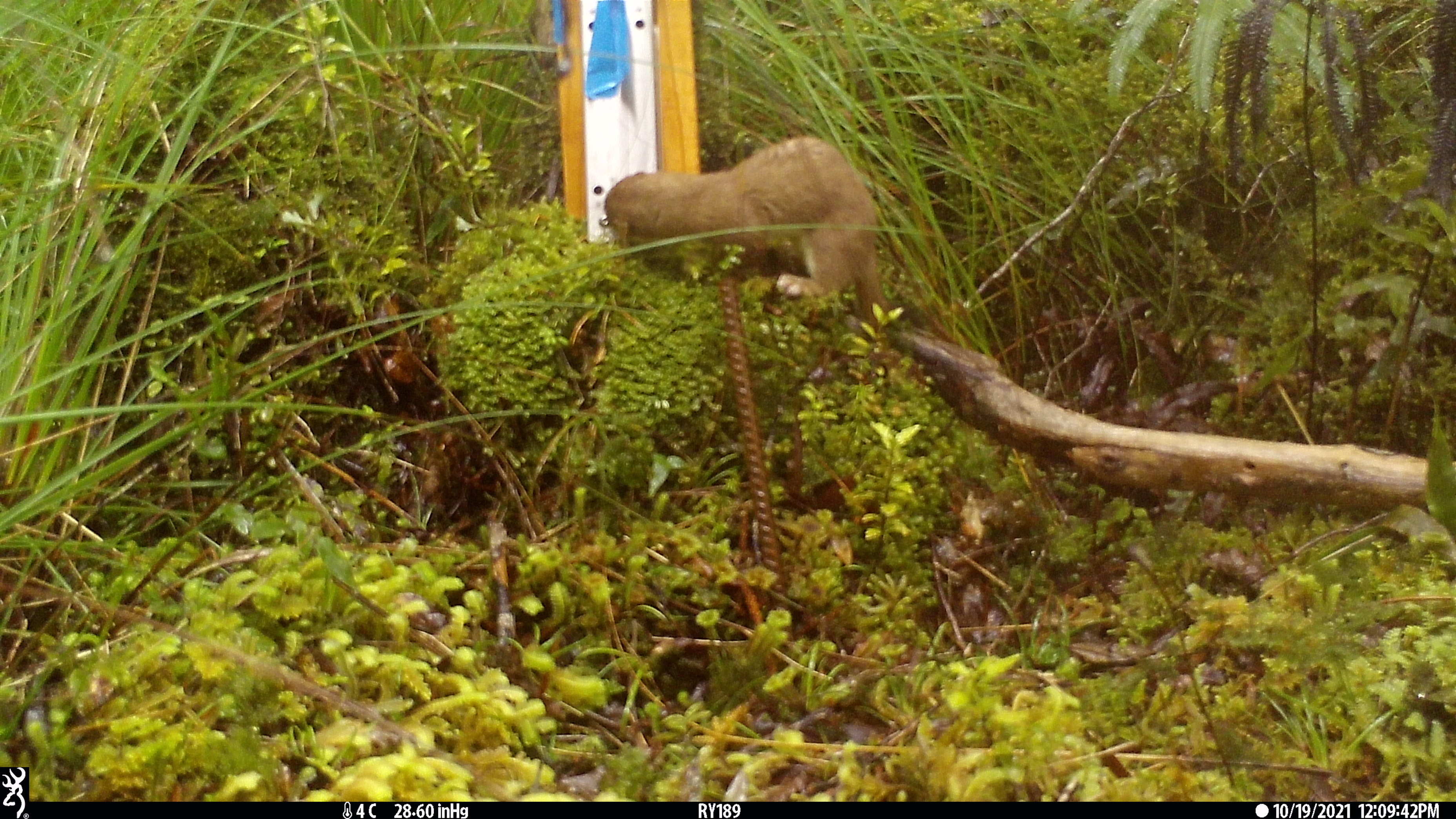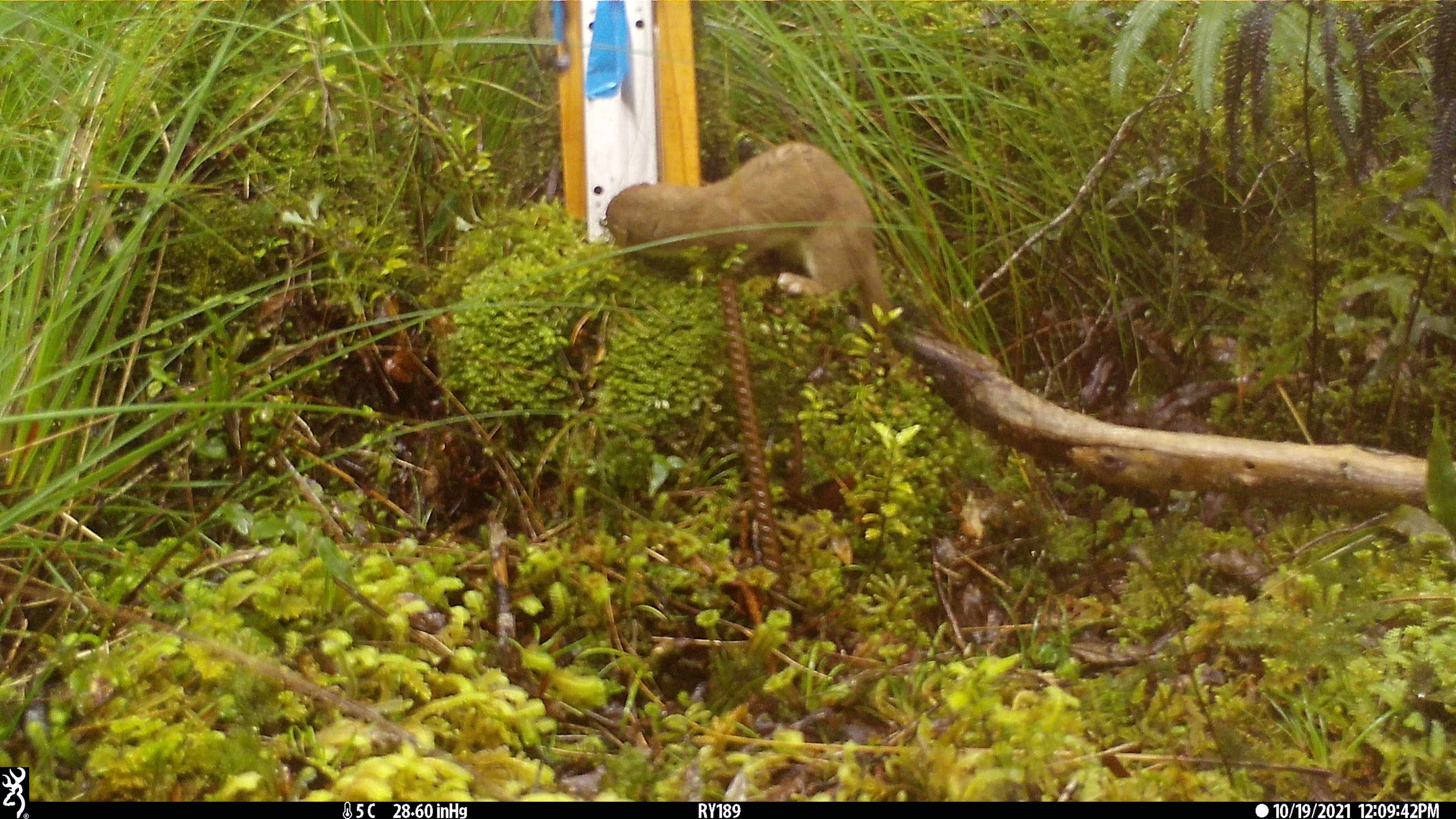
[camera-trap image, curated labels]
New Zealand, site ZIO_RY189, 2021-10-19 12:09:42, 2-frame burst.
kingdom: Animalia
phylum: Chordata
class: Mammalia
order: Carnivora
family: Mustelidae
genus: Mustela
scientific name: Mustela erminea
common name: stoat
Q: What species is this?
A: Stoat (Mustela erminea).